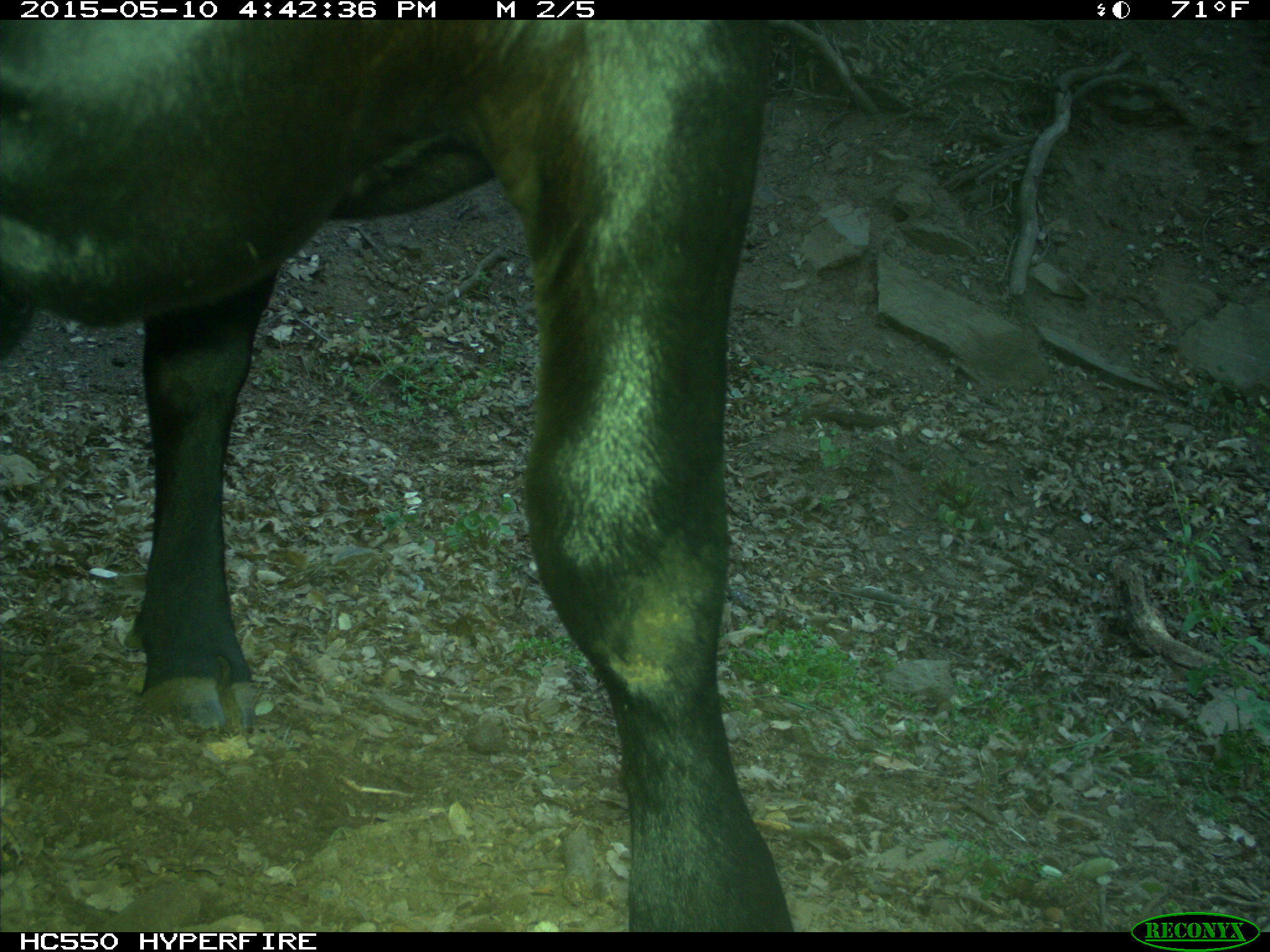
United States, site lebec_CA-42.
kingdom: Animalia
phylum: Chordata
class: Mammalia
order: Artiodactyla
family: Bovidae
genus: Bos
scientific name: Bos taurus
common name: domestic cow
Bos taurus (domestic cow).